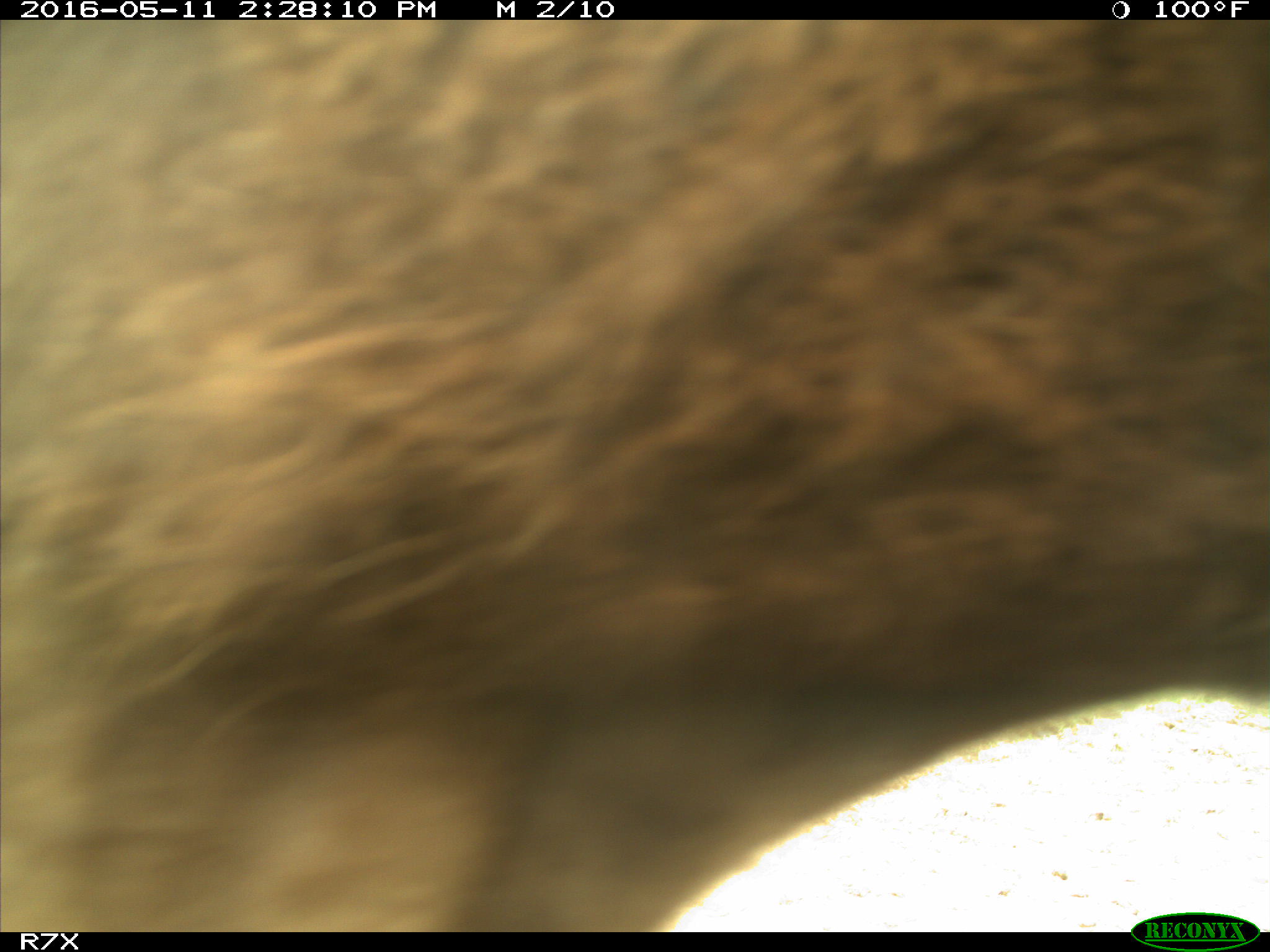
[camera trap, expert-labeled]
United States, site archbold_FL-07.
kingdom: Animalia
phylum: Chordata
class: Mammalia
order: Artiodactyla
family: Bovidae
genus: Bos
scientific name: Bos taurus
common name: domestic cow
Bos taurus (domestic cow).